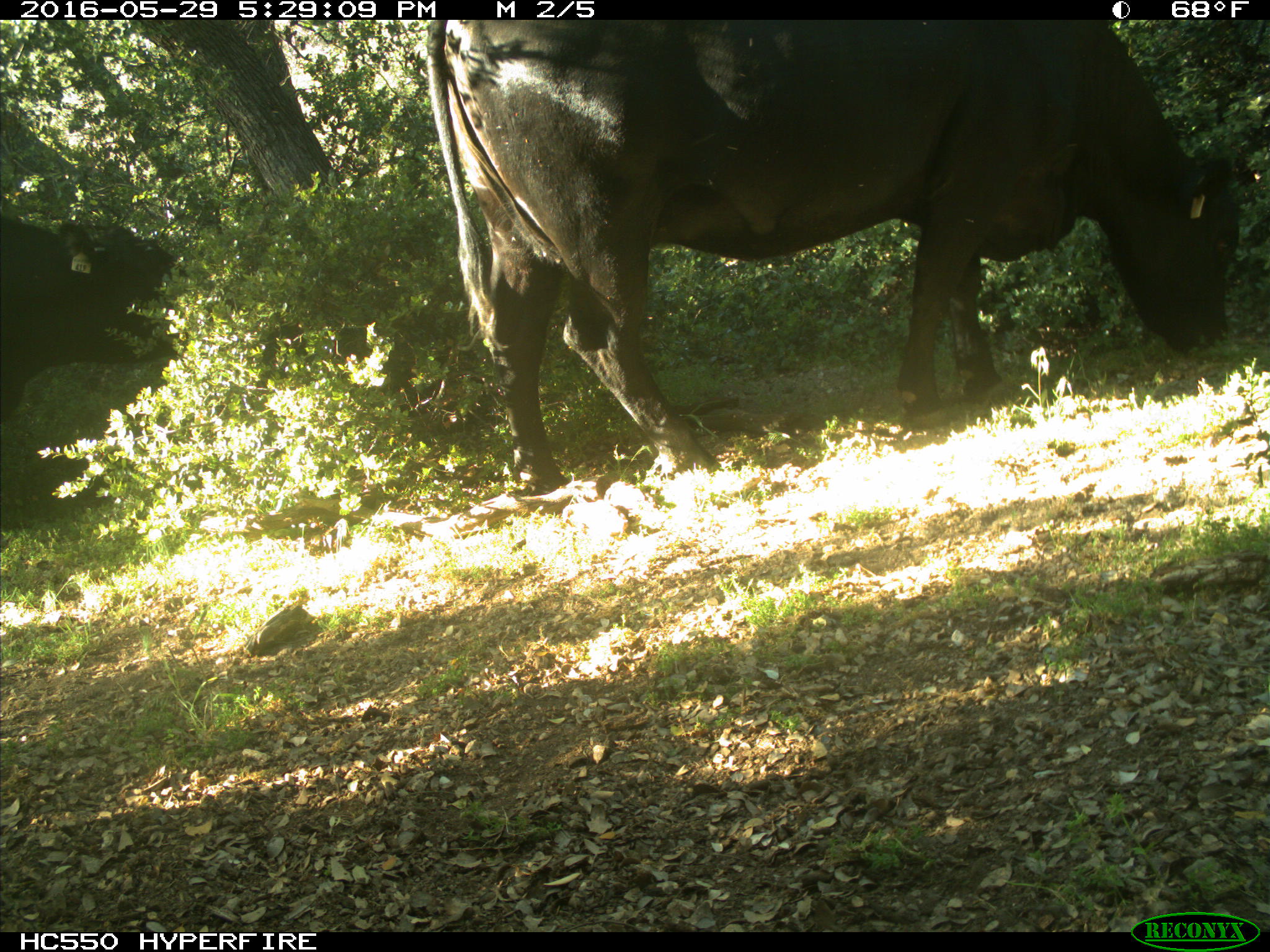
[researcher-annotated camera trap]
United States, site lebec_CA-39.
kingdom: Animalia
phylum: Chordata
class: Mammalia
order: Artiodactyla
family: Bovidae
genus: Bos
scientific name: Bos taurus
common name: domestic cow